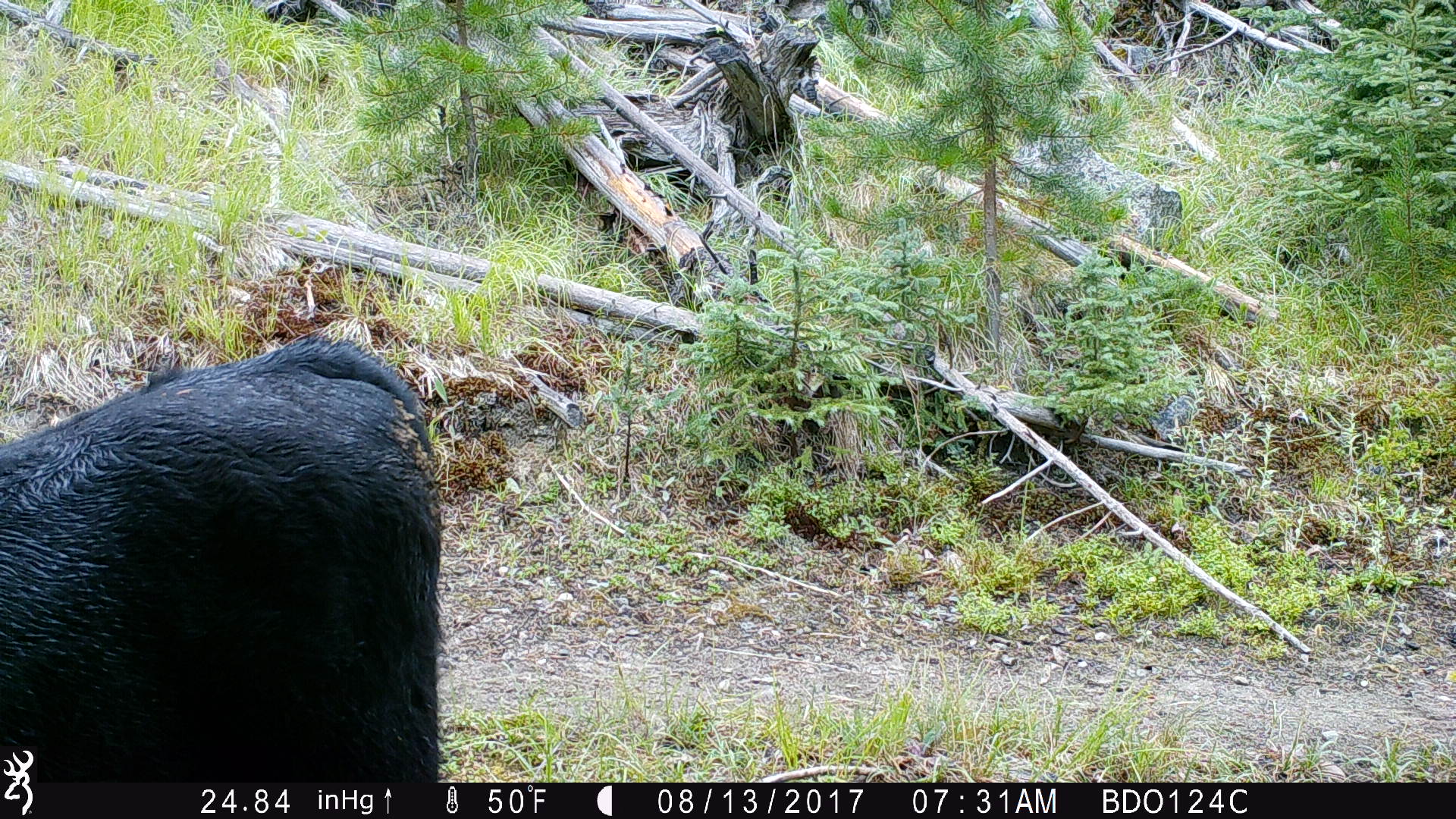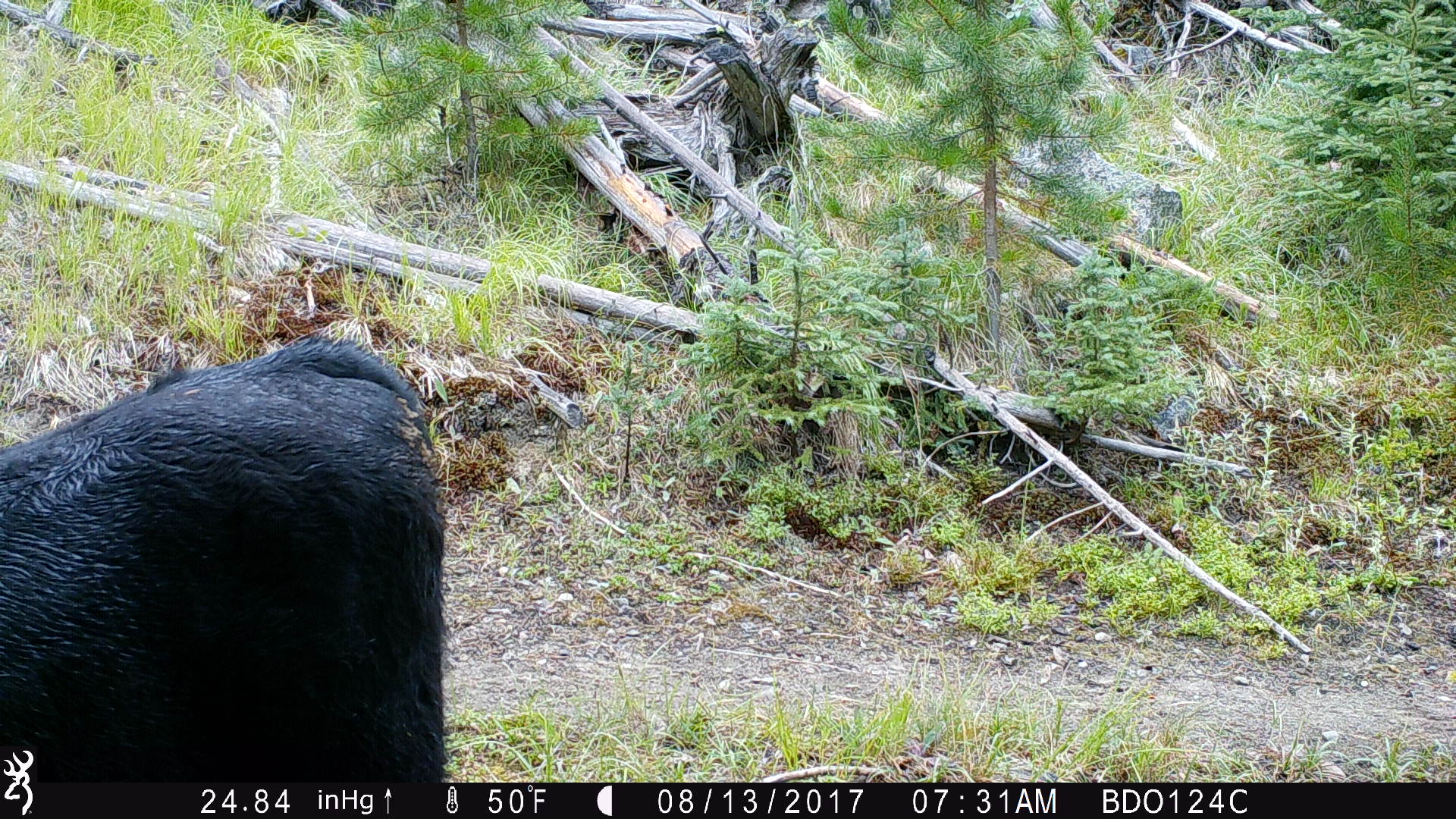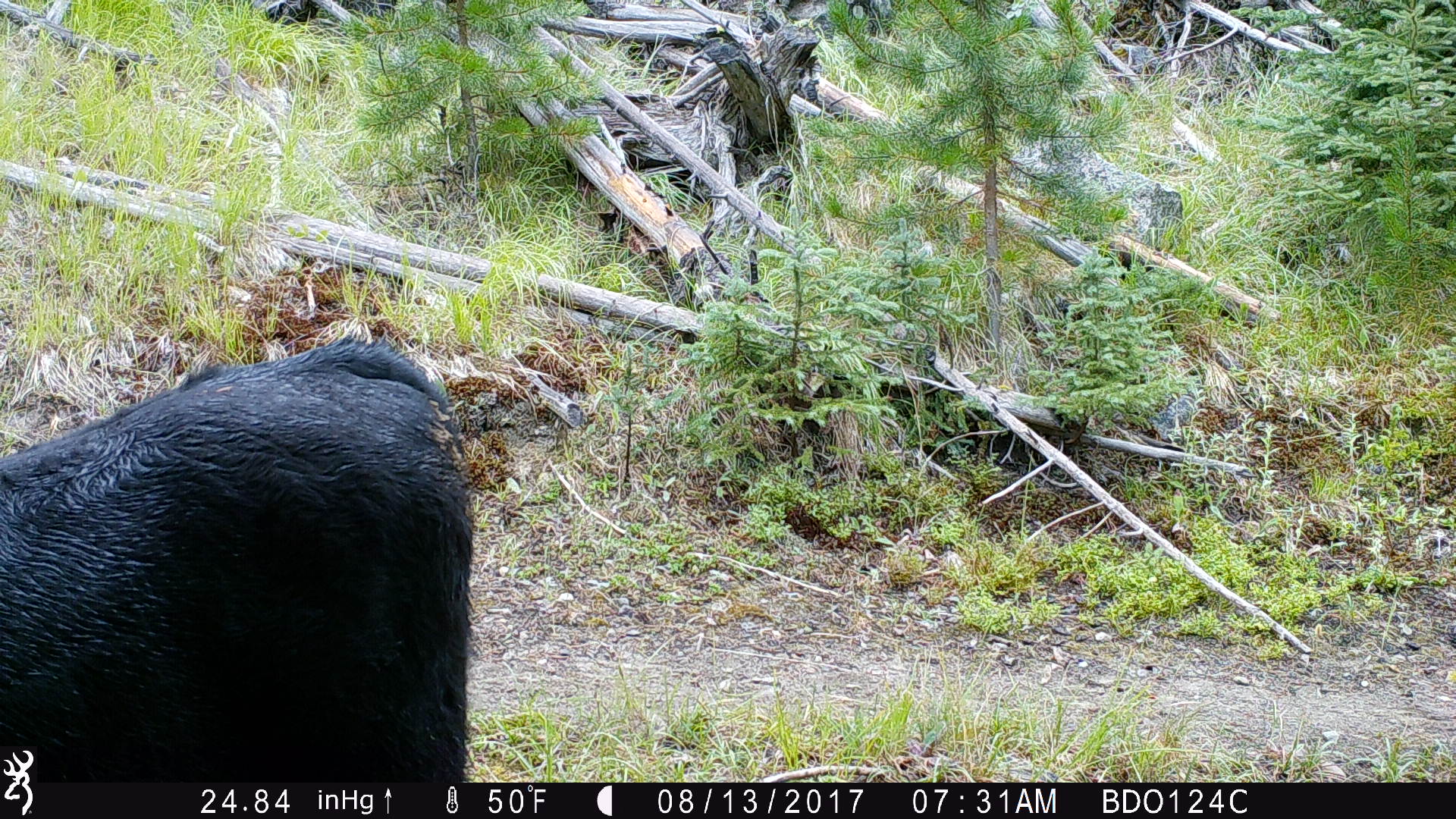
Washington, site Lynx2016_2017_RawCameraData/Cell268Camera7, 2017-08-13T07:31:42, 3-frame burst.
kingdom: Animalia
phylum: Chordata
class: Mammalia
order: Artiodactyla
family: Bovidae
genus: Bos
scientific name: Bos taurus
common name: domestic cattle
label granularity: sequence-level